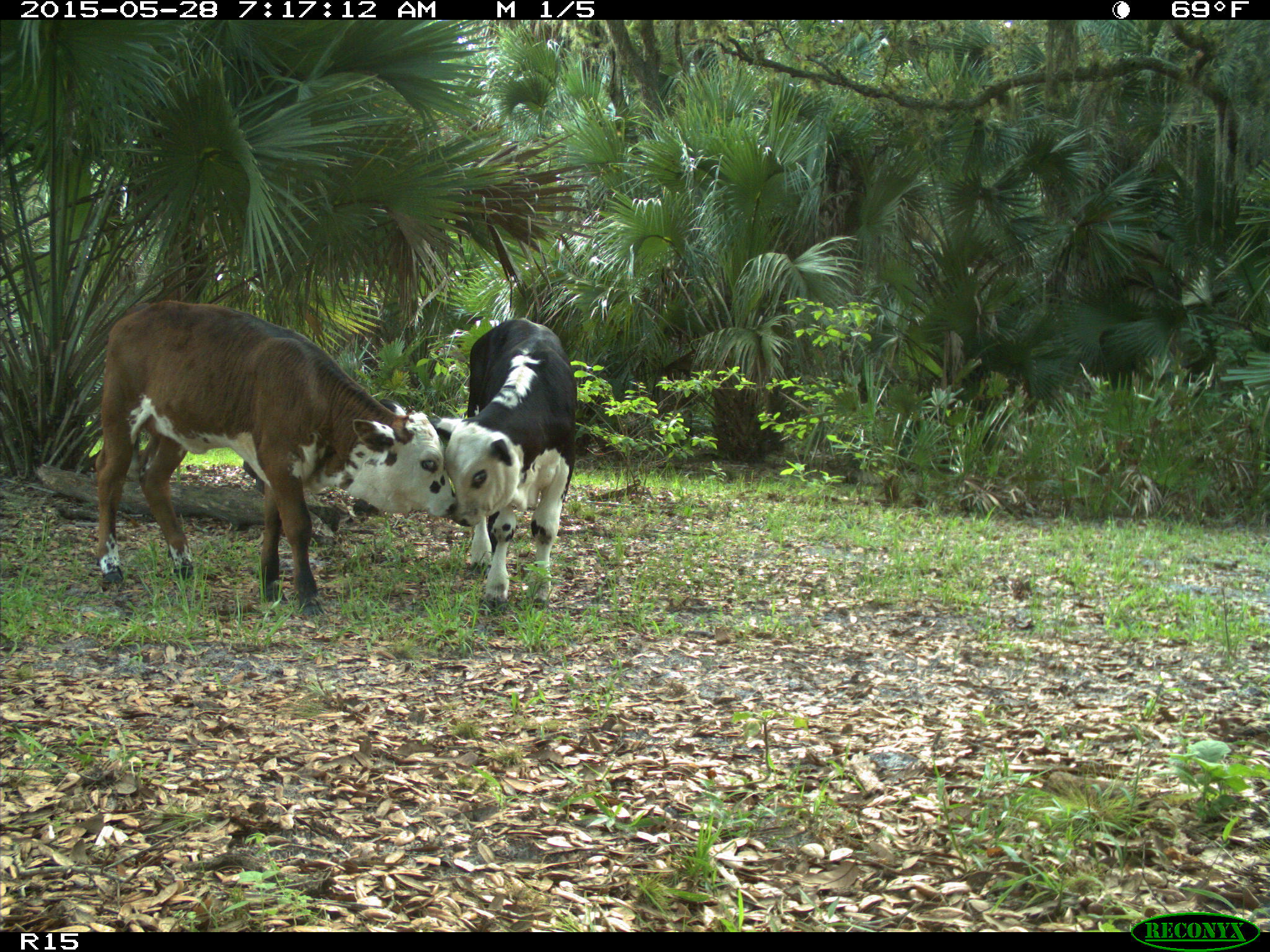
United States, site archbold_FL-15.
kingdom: Animalia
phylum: Chordata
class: Mammalia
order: Artiodactyla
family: Bovidae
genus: Bos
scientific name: Bos taurus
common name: domestic cow